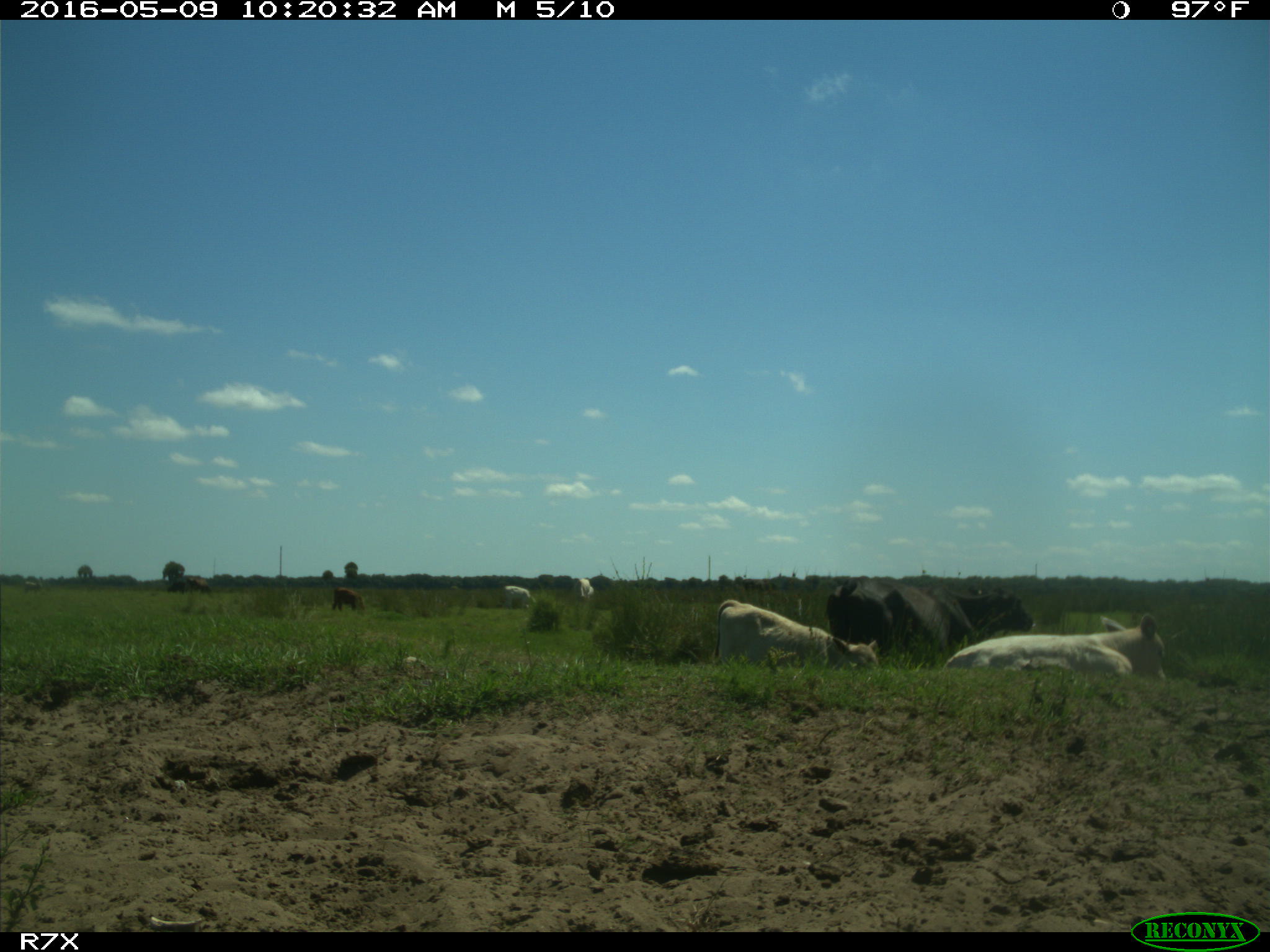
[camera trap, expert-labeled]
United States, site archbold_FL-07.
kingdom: Animalia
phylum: Chordata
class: Mammalia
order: Artiodactyla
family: Bovidae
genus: Bos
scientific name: Bos taurus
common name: domestic cow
Bos taurus (domestic cow).